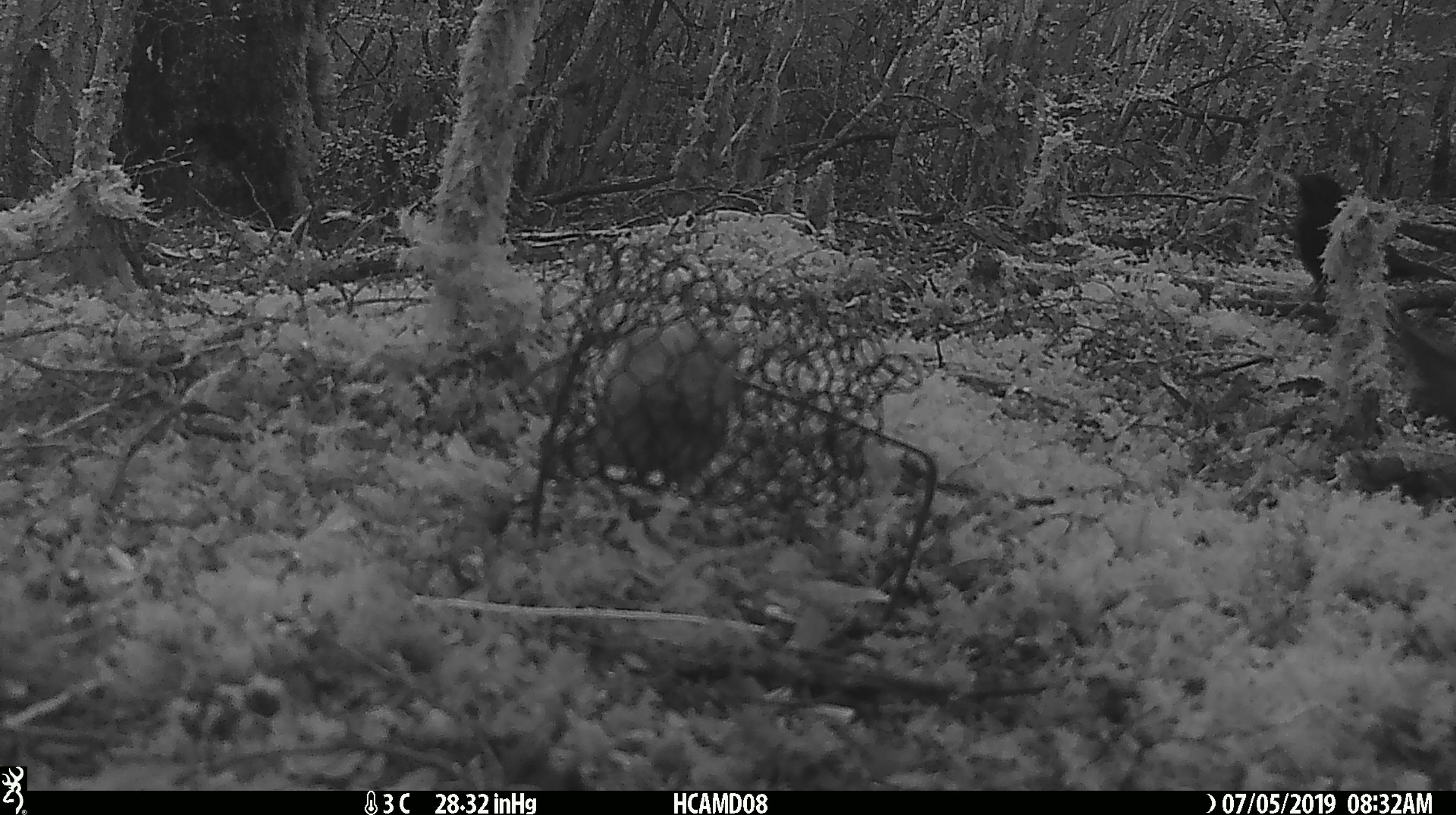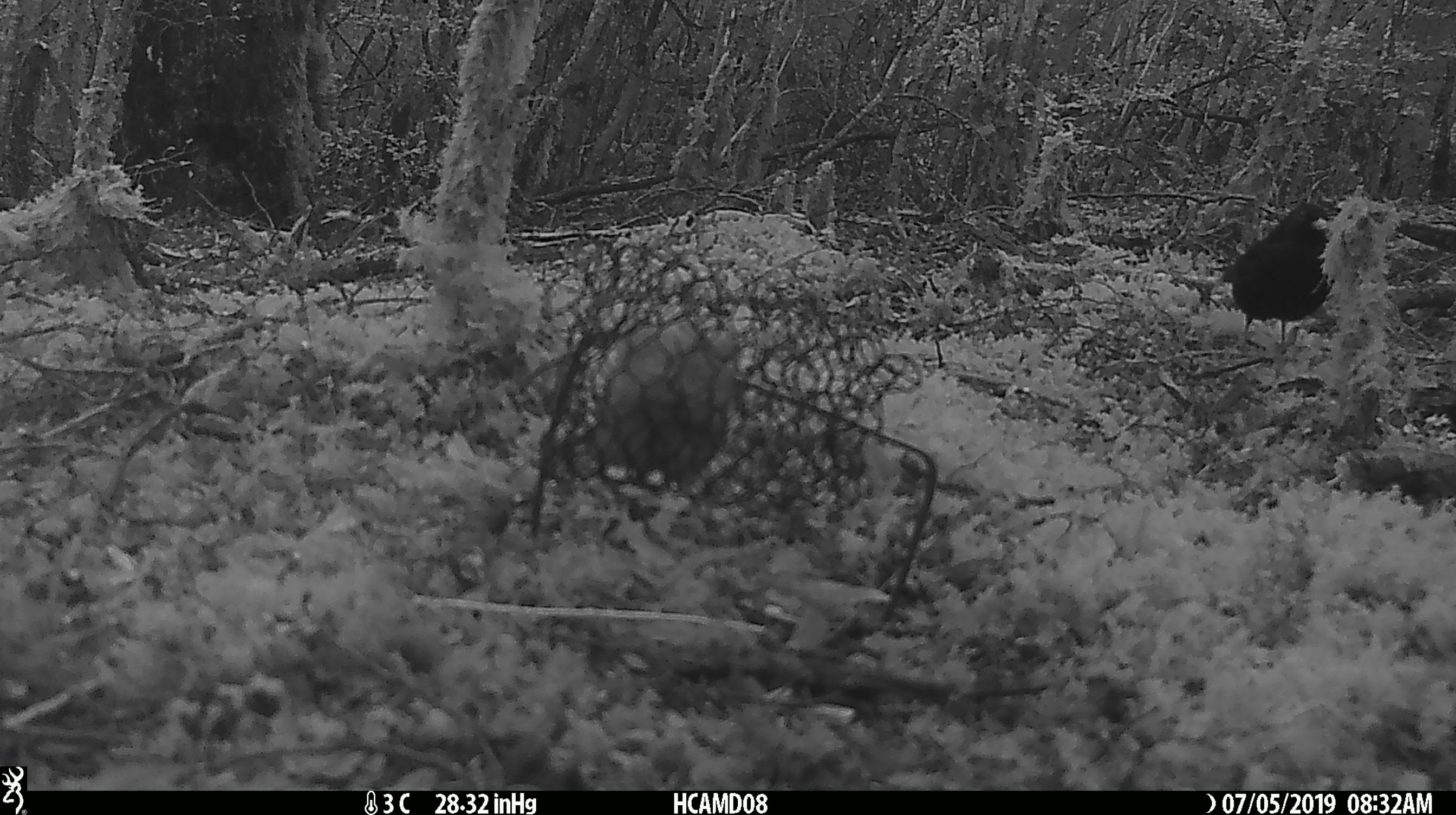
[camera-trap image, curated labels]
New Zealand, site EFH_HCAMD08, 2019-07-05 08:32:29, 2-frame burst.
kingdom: Animalia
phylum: Chordata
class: Aves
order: Passeriformes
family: Turdidae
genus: Turdus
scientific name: Turdus merula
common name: eurasian blackbird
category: blackbird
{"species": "blackbird (eurasian blackbird) (Turdus merula)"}